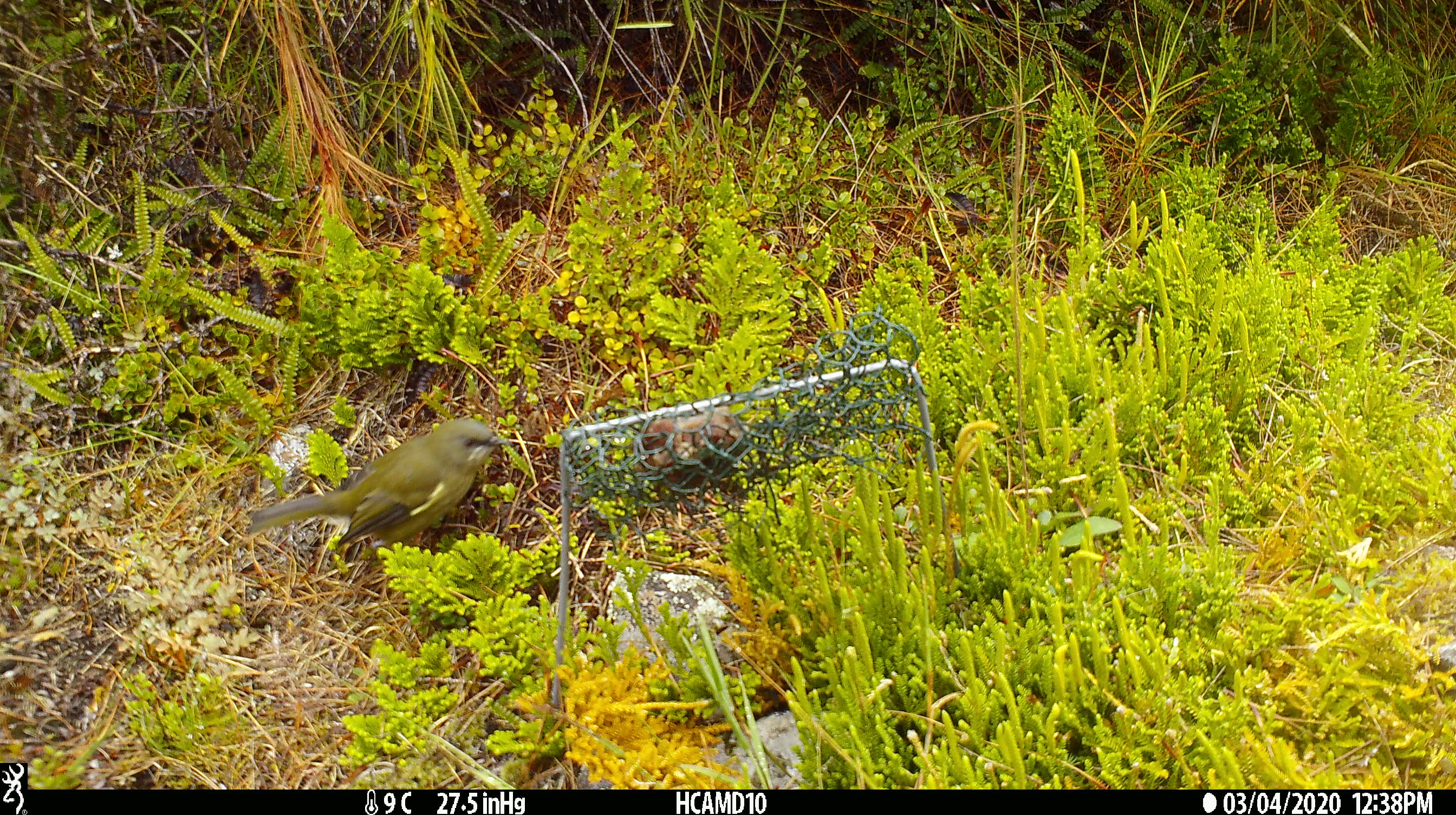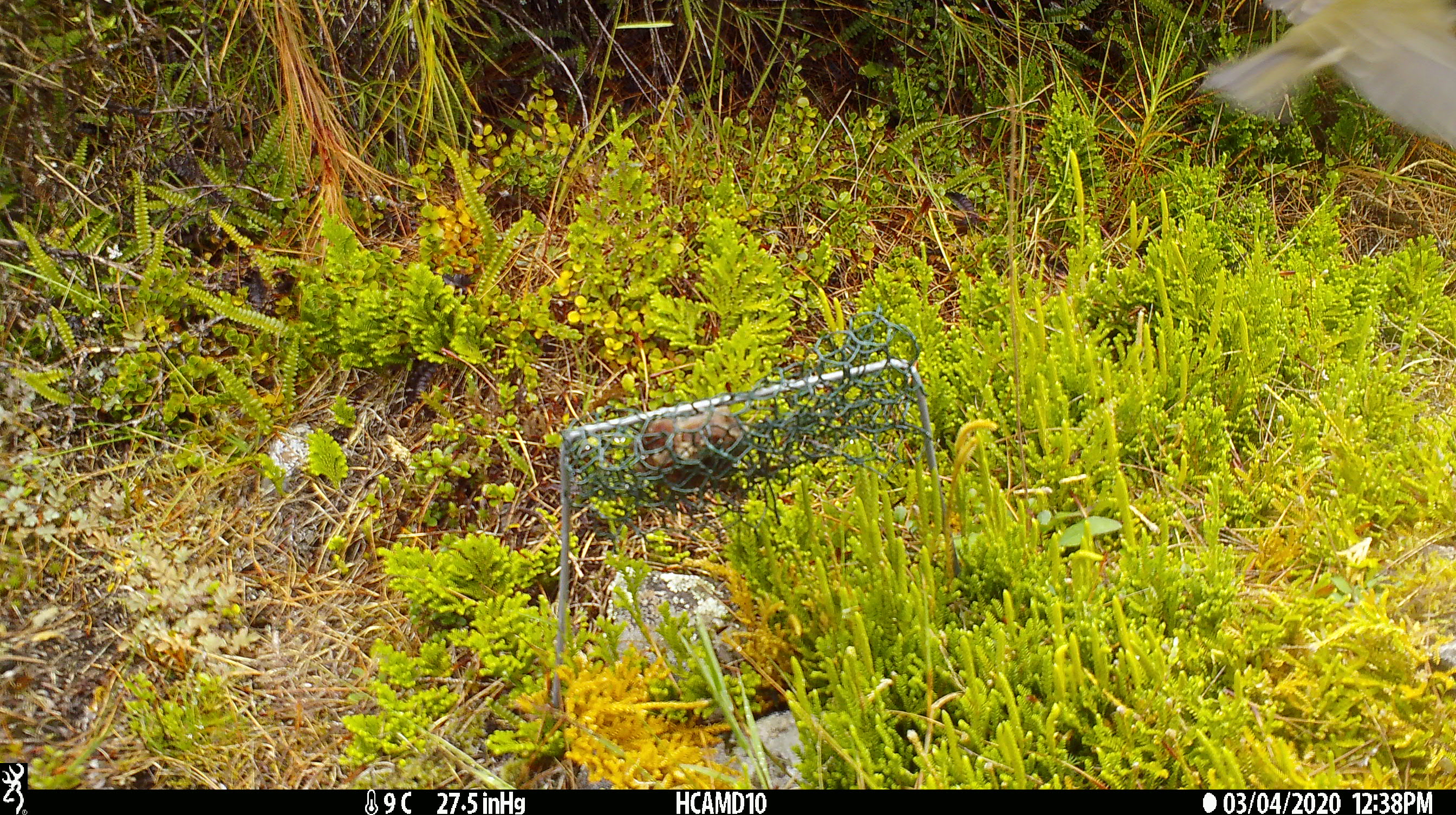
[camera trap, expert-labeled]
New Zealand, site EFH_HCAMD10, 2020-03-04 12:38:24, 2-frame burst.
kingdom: Animalia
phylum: Chordata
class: Aves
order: Passeriformes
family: Meliphagidae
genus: Anthornis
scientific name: Anthornis melanura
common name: new zealand bellbird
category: bellbird